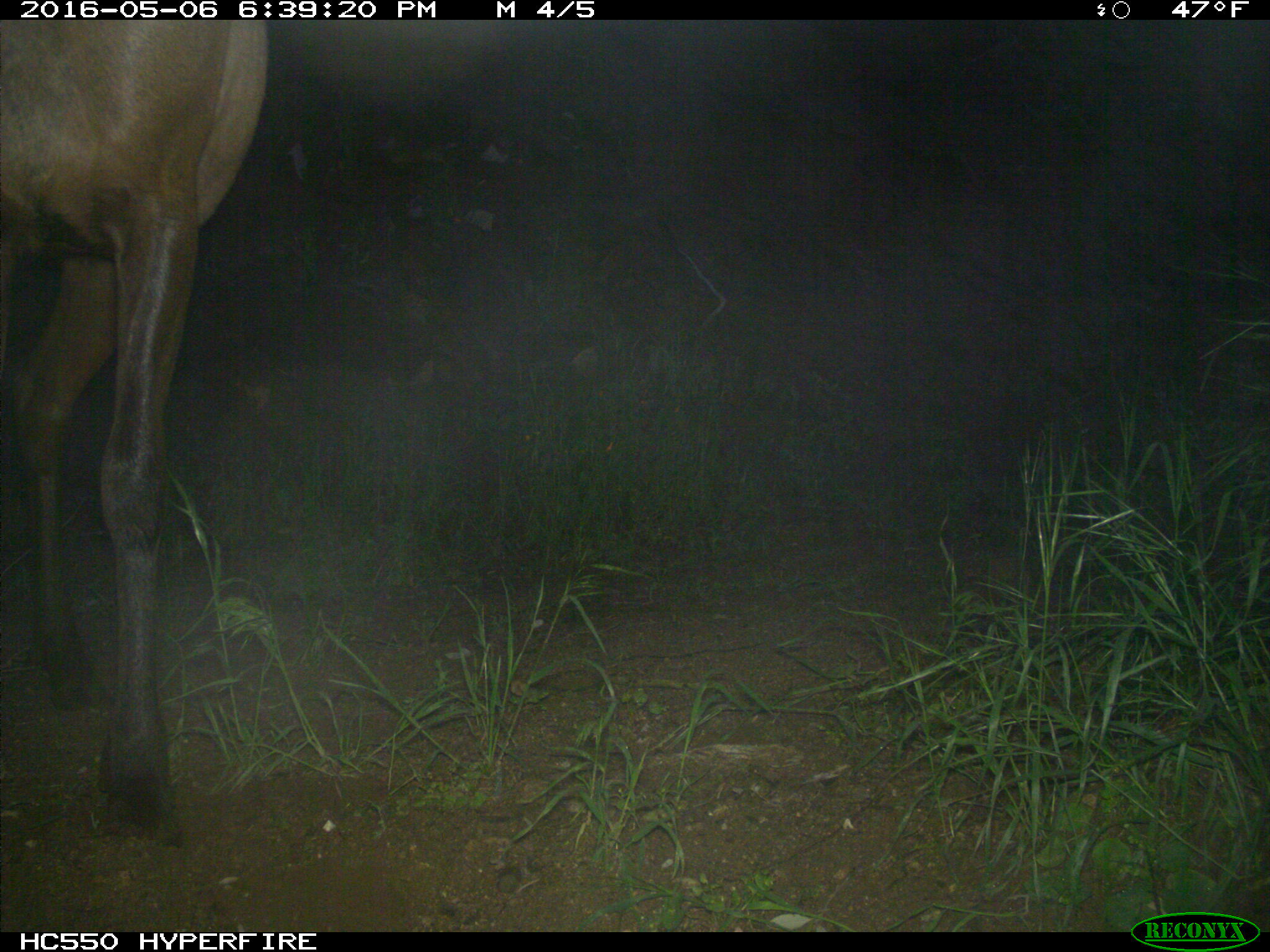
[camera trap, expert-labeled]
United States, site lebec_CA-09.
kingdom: Animalia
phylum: Chordata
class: Mammalia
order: Artiodactyla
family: Cervidae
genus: Cervus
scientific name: Cervus canadensis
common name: elk